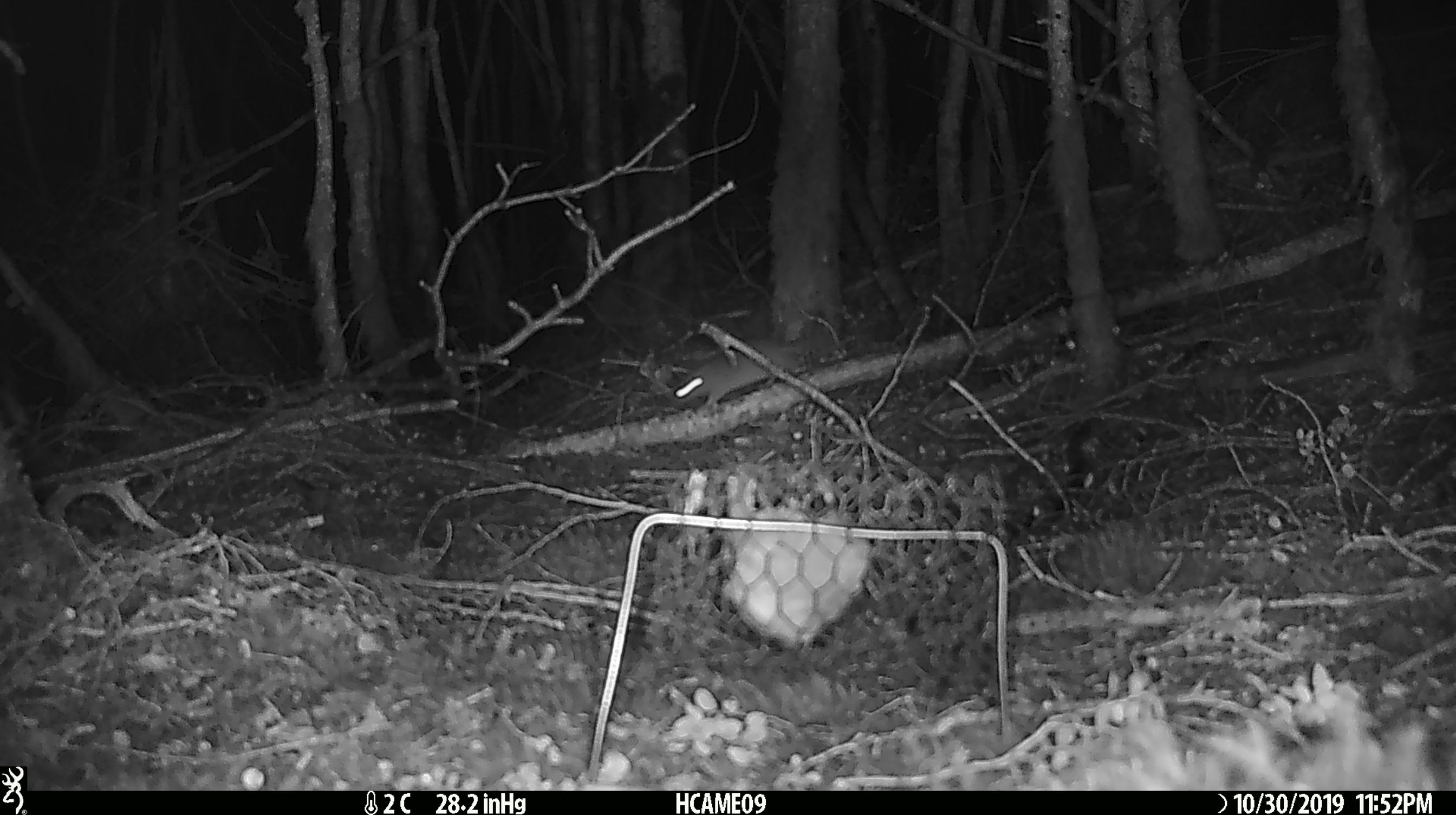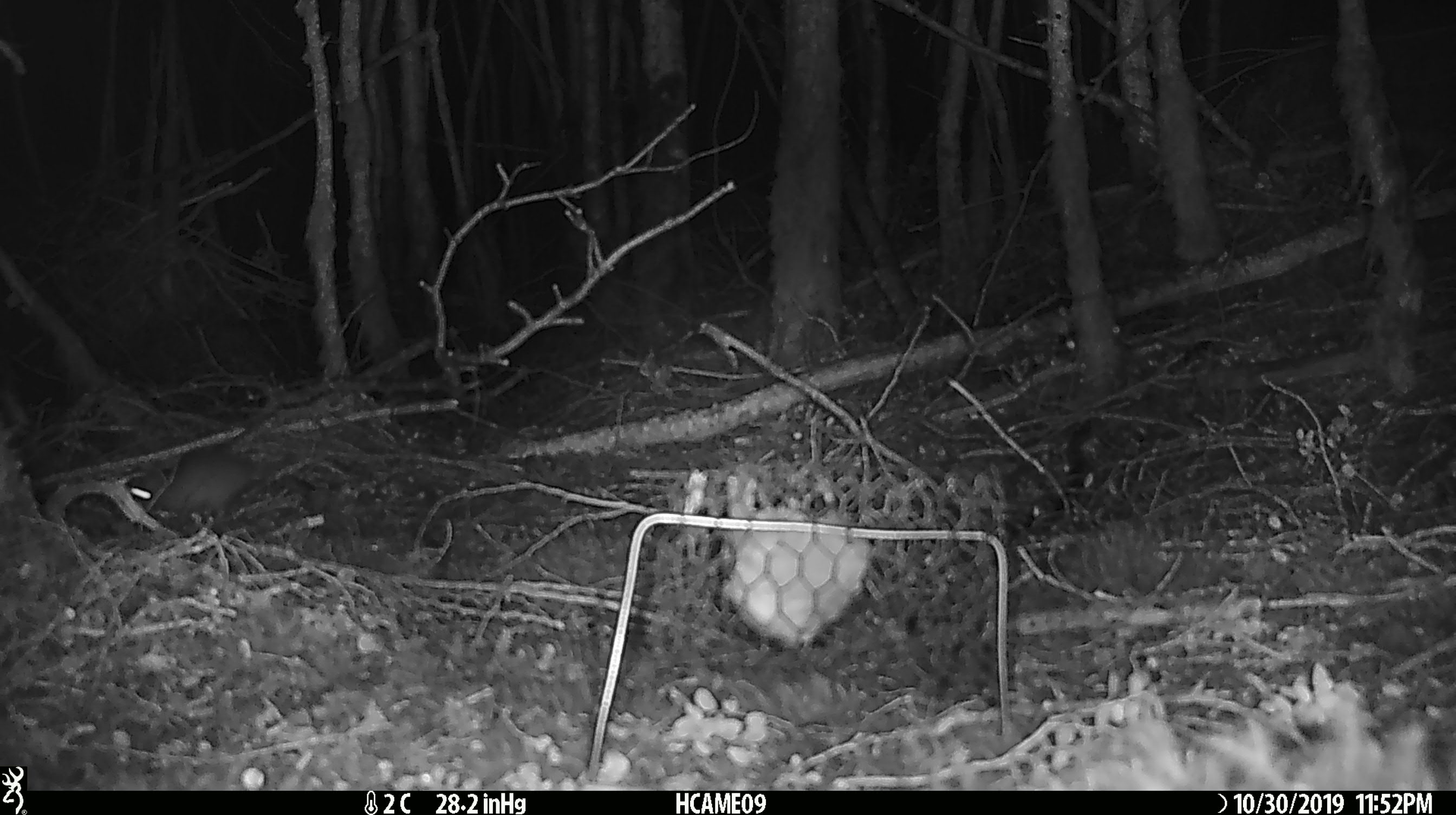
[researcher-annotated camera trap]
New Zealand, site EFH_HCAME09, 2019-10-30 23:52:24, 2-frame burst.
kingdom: Animalia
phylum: Chordata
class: Mammalia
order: Rodentia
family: Muridae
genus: Mus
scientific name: Mus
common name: mouse